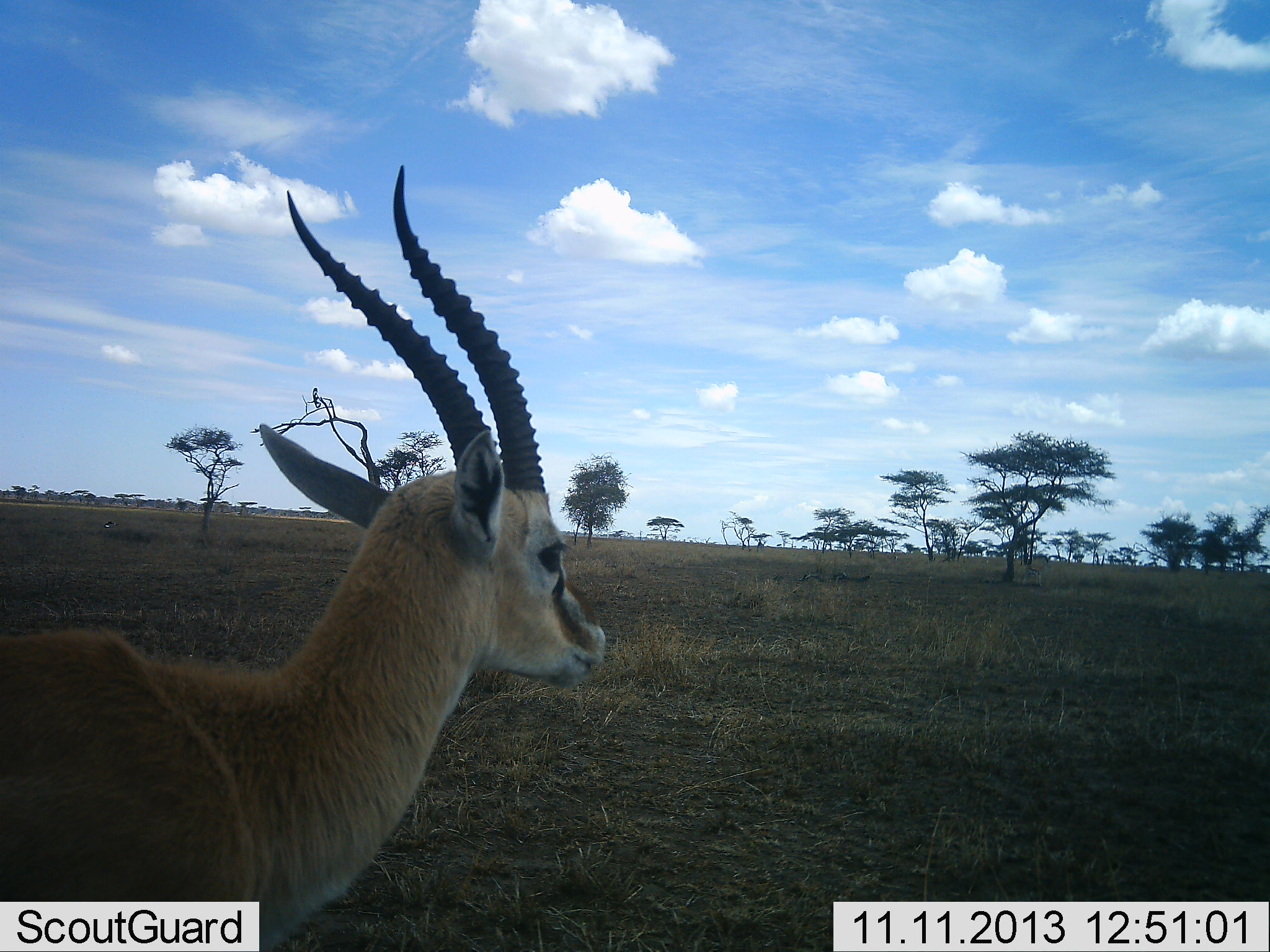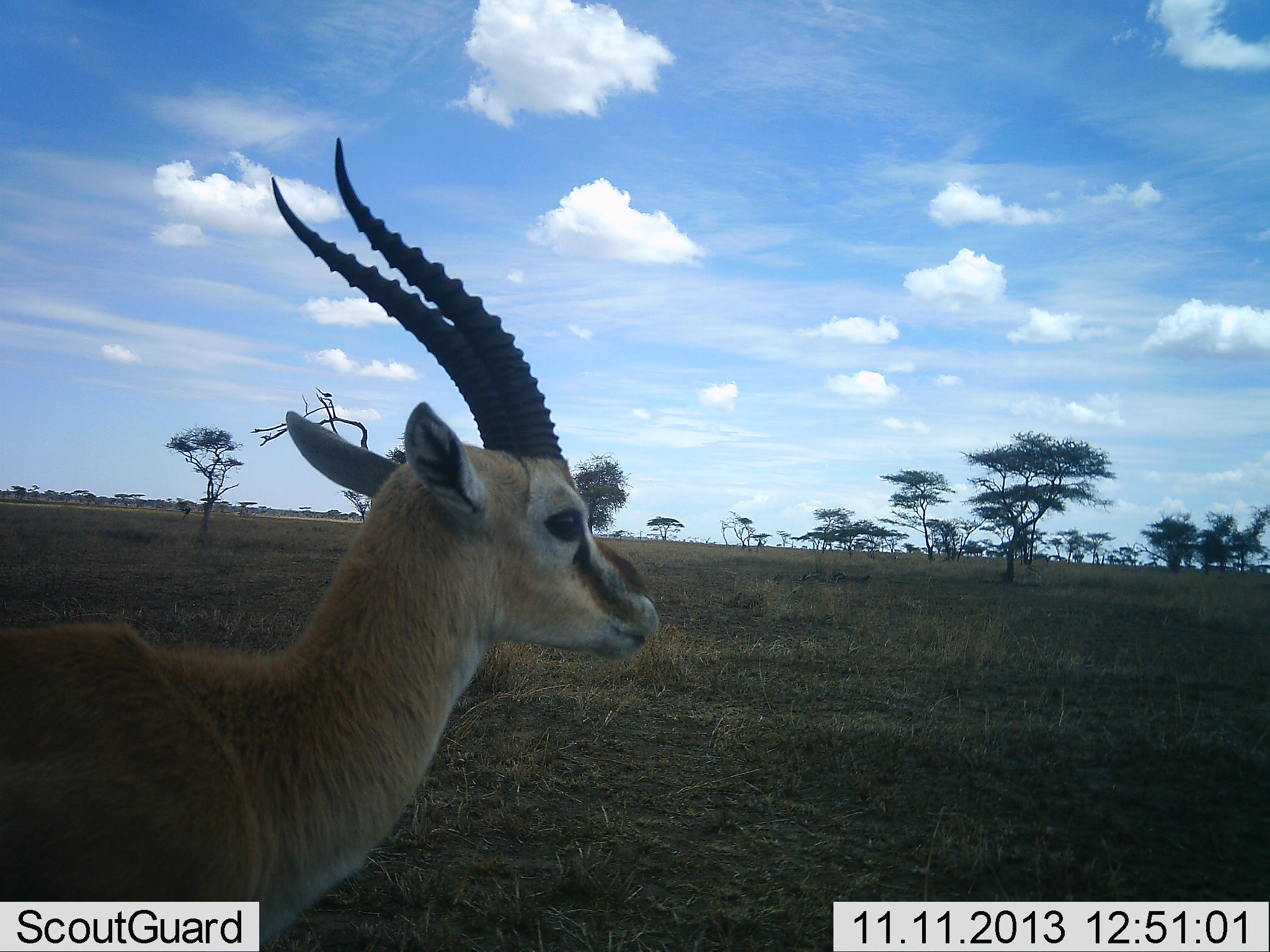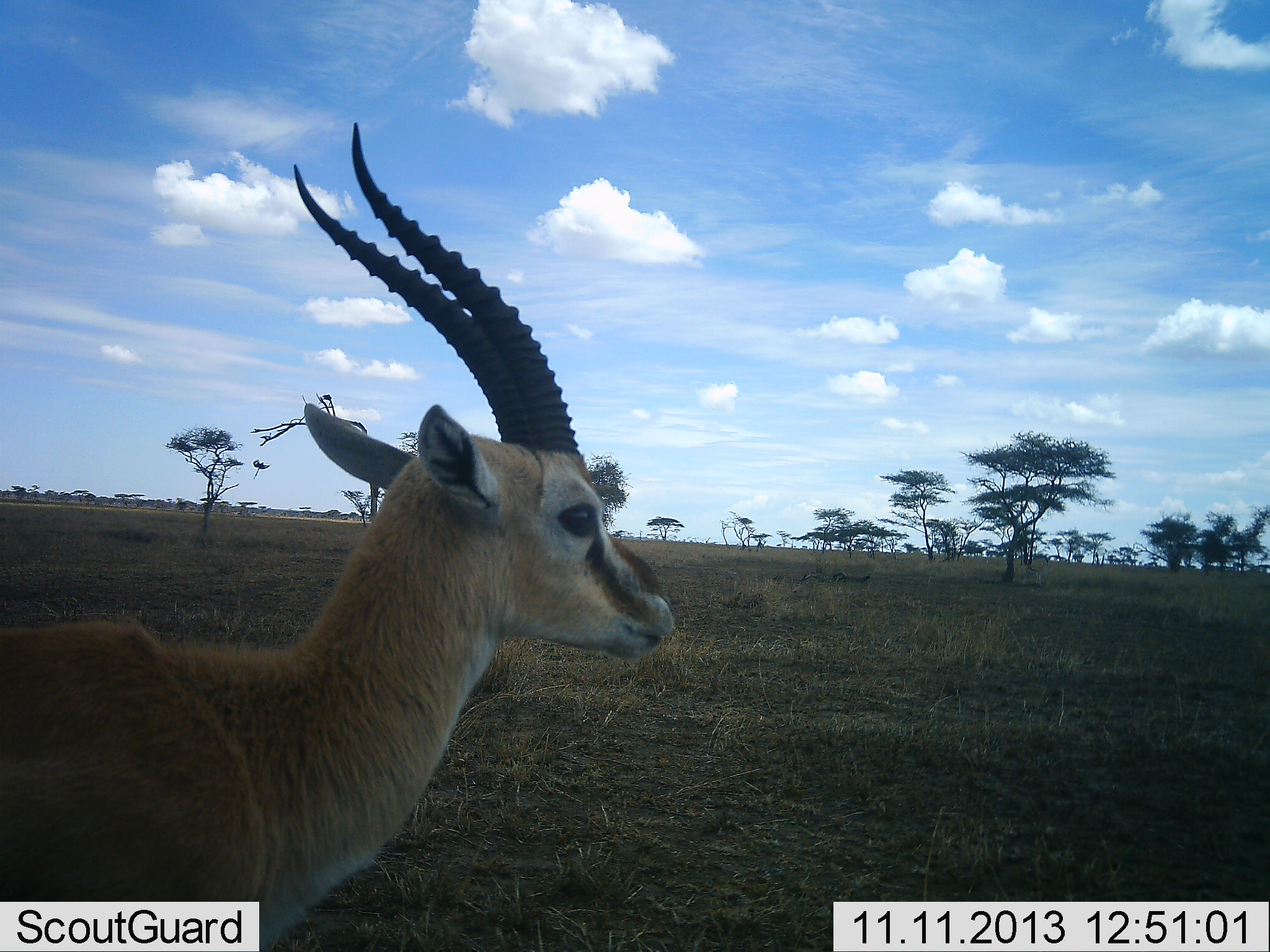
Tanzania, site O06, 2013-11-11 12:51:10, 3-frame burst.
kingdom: Animalia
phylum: Chordata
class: Mammalia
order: Artiodactyla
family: Bovidae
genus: Eudorcas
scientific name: Eudorcas thomsonii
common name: thomson's gazelle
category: gazellethomsons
Gazellethomsons (thomson's gazelle) (Eudorcas thomsonii), count 1. Behavior (volunteer vote fractions): standing 90%, resting 6%, moving 3%, interacting 0%. Young present (vote fraction): 0%. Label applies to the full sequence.